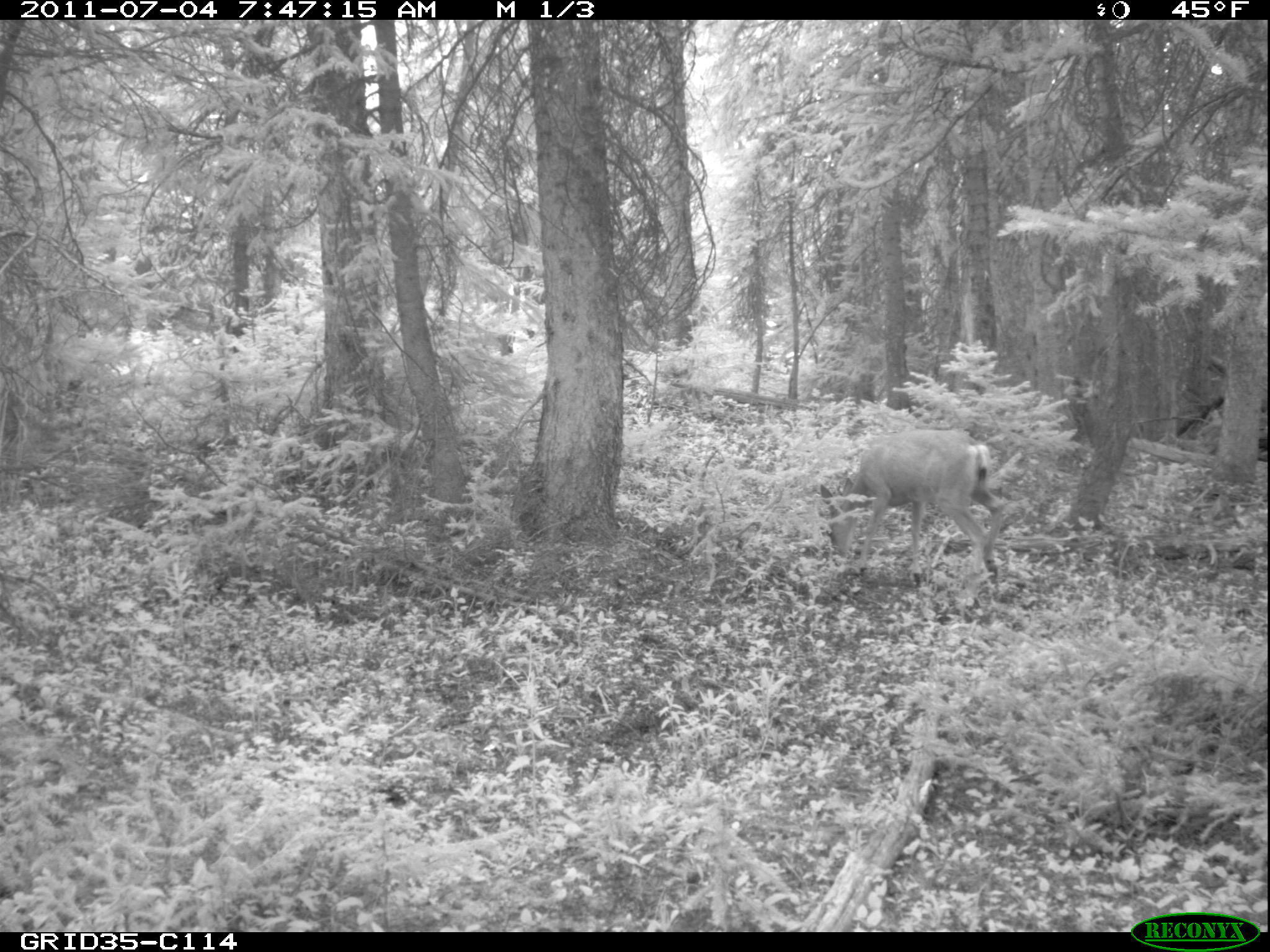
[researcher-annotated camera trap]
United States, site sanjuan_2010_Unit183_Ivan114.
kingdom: Animalia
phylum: Chordata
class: Mammalia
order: Artiodactyla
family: Cervidae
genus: Odocoileus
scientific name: Odocoileus hemionus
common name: mule deer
Odocoileus hemionus (mule deer).